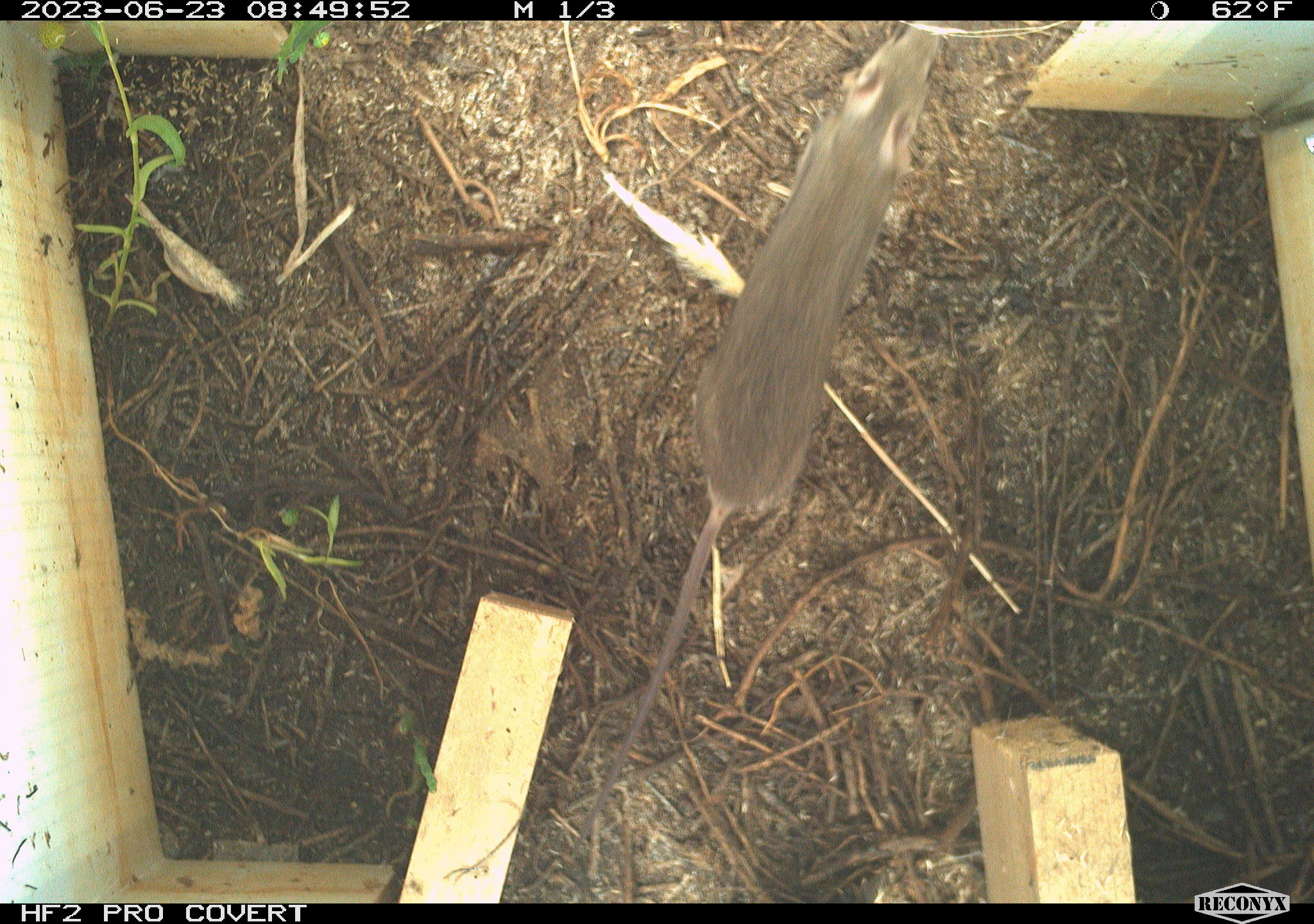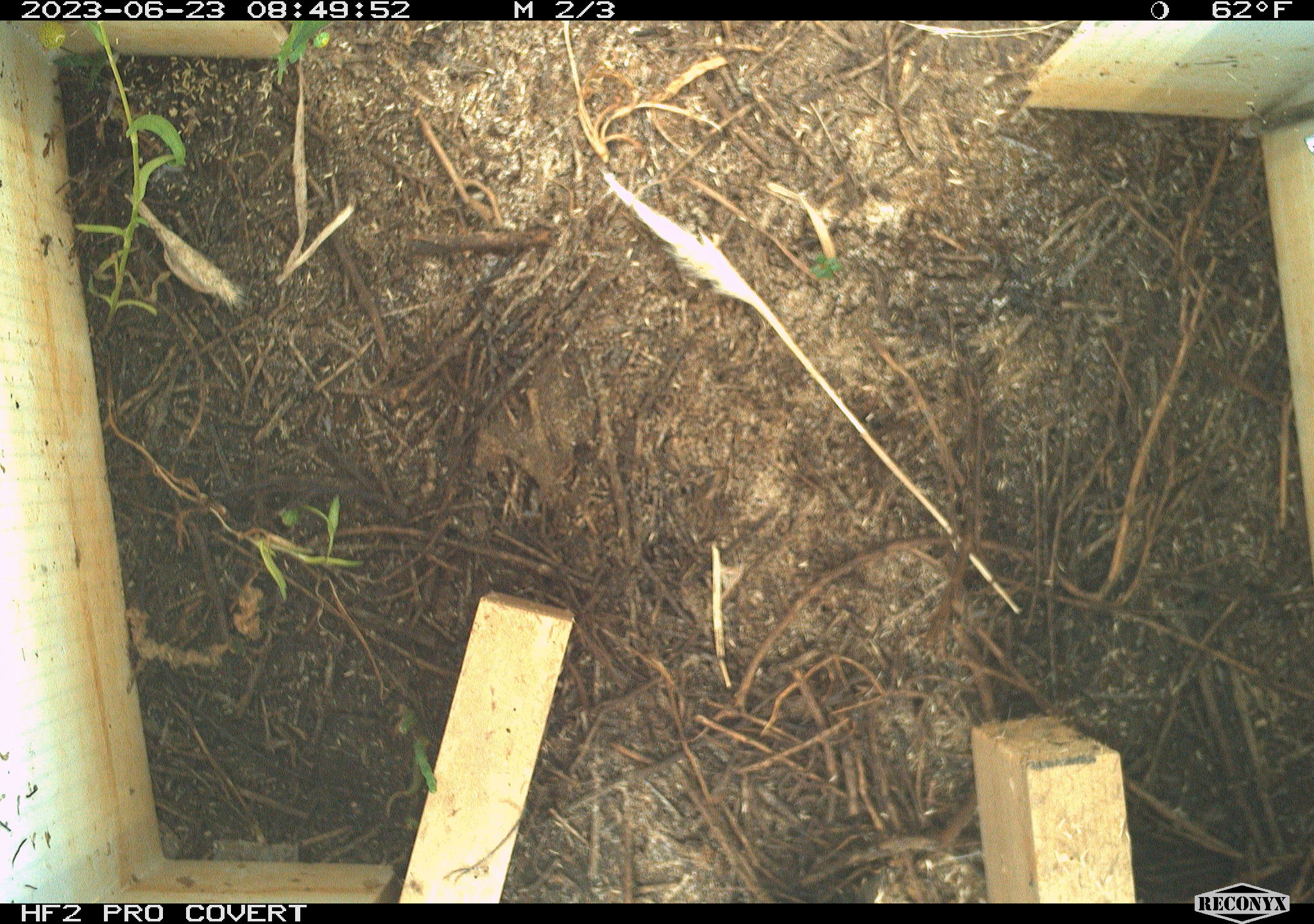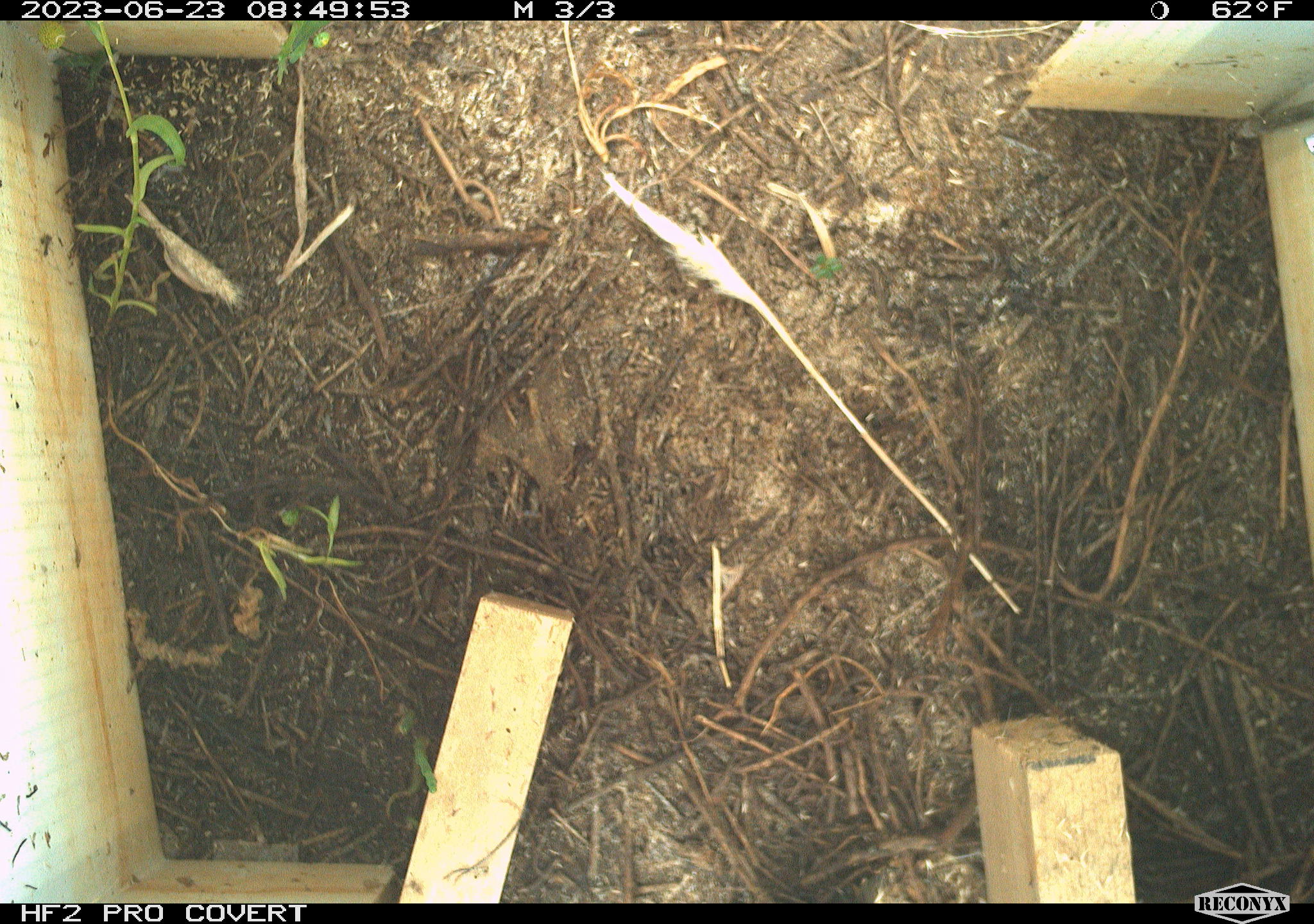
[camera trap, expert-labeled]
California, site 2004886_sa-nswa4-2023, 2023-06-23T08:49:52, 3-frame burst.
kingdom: Animalia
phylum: Chordata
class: Mammalia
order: Rodentia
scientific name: Rodentia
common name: mouse species